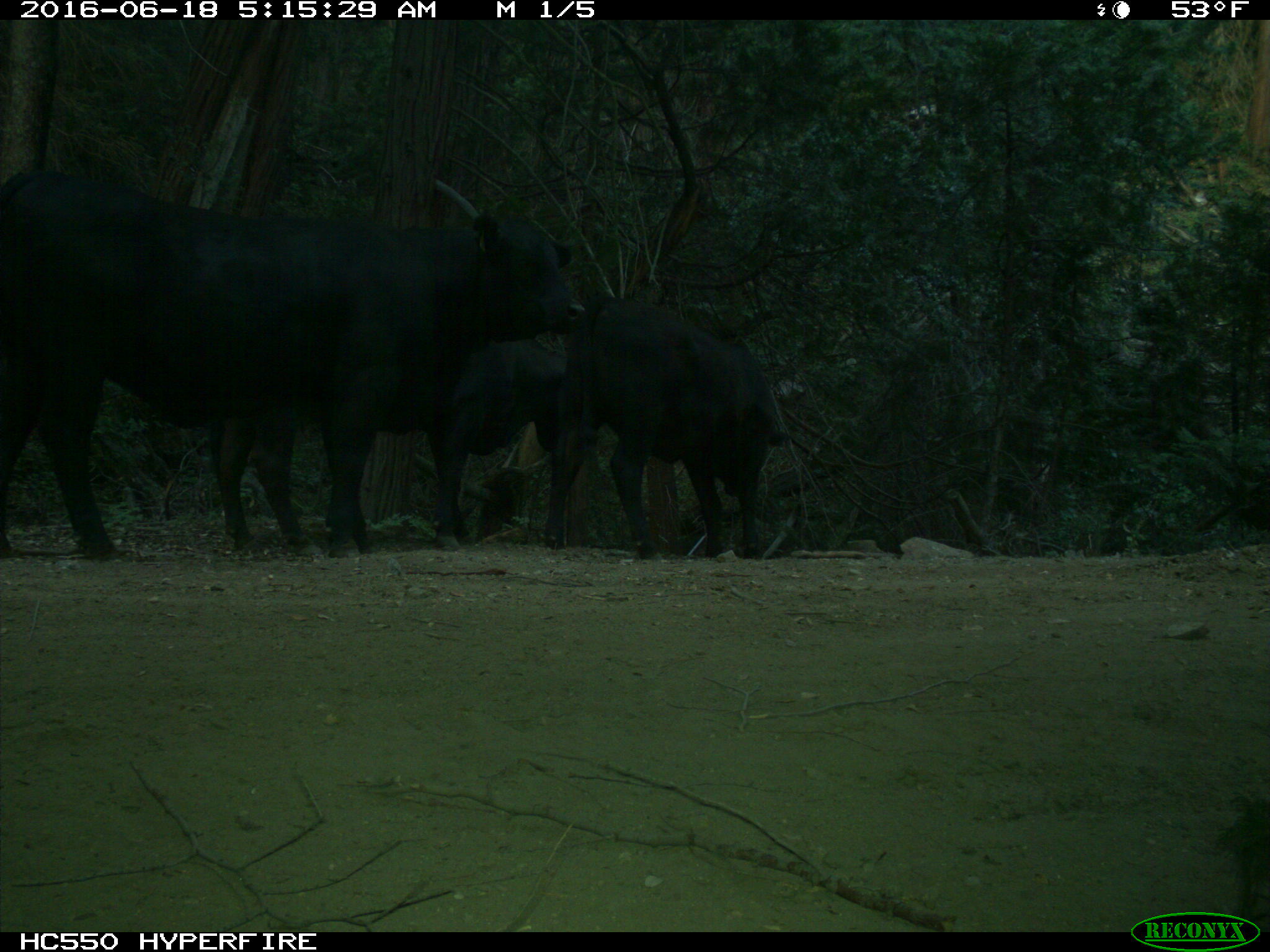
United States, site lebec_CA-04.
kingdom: Animalia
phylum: Chordata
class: Mammalia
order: Artiodactyla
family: Bovidae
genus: Bos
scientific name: Bos taurus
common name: domestic cow